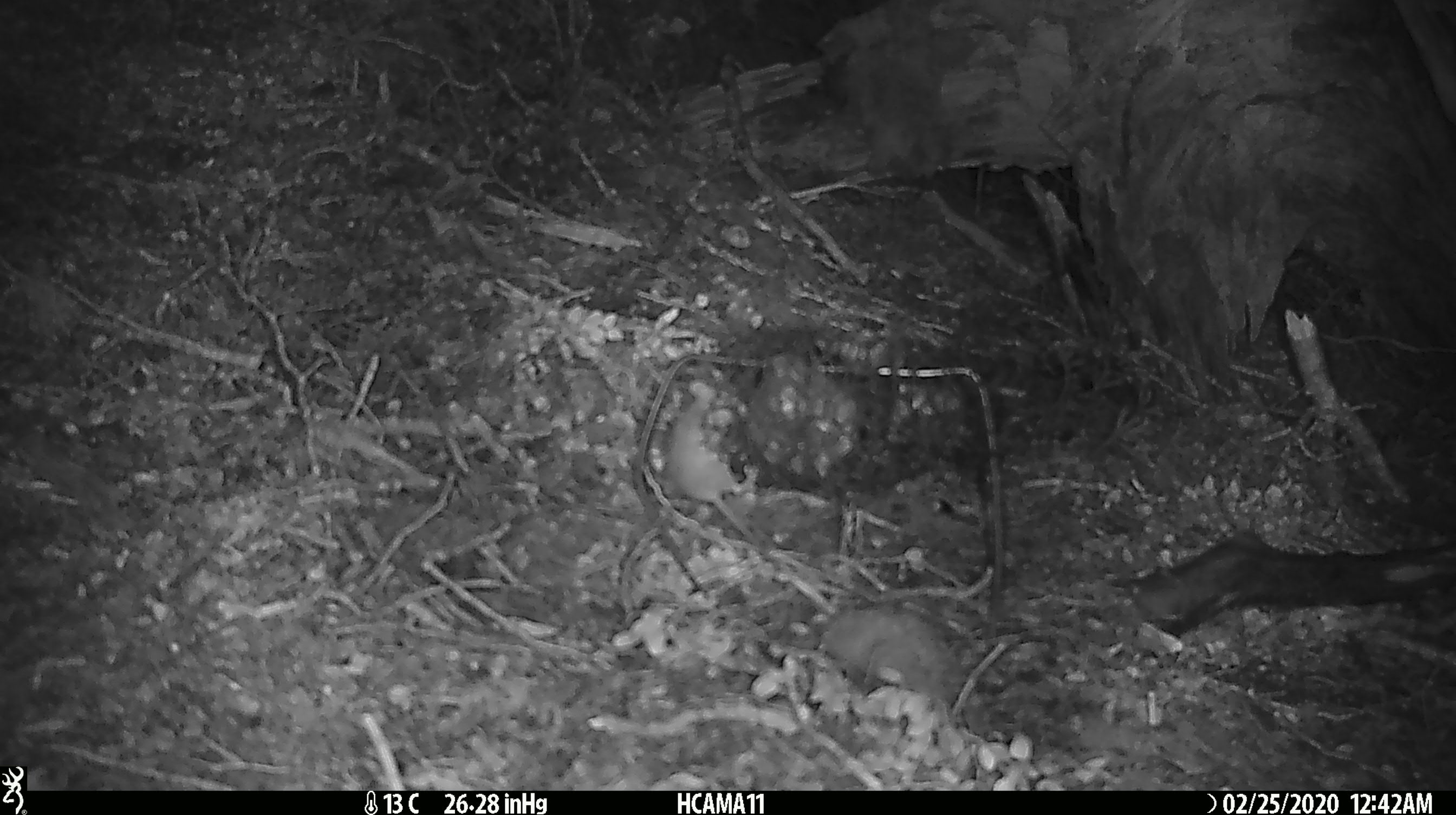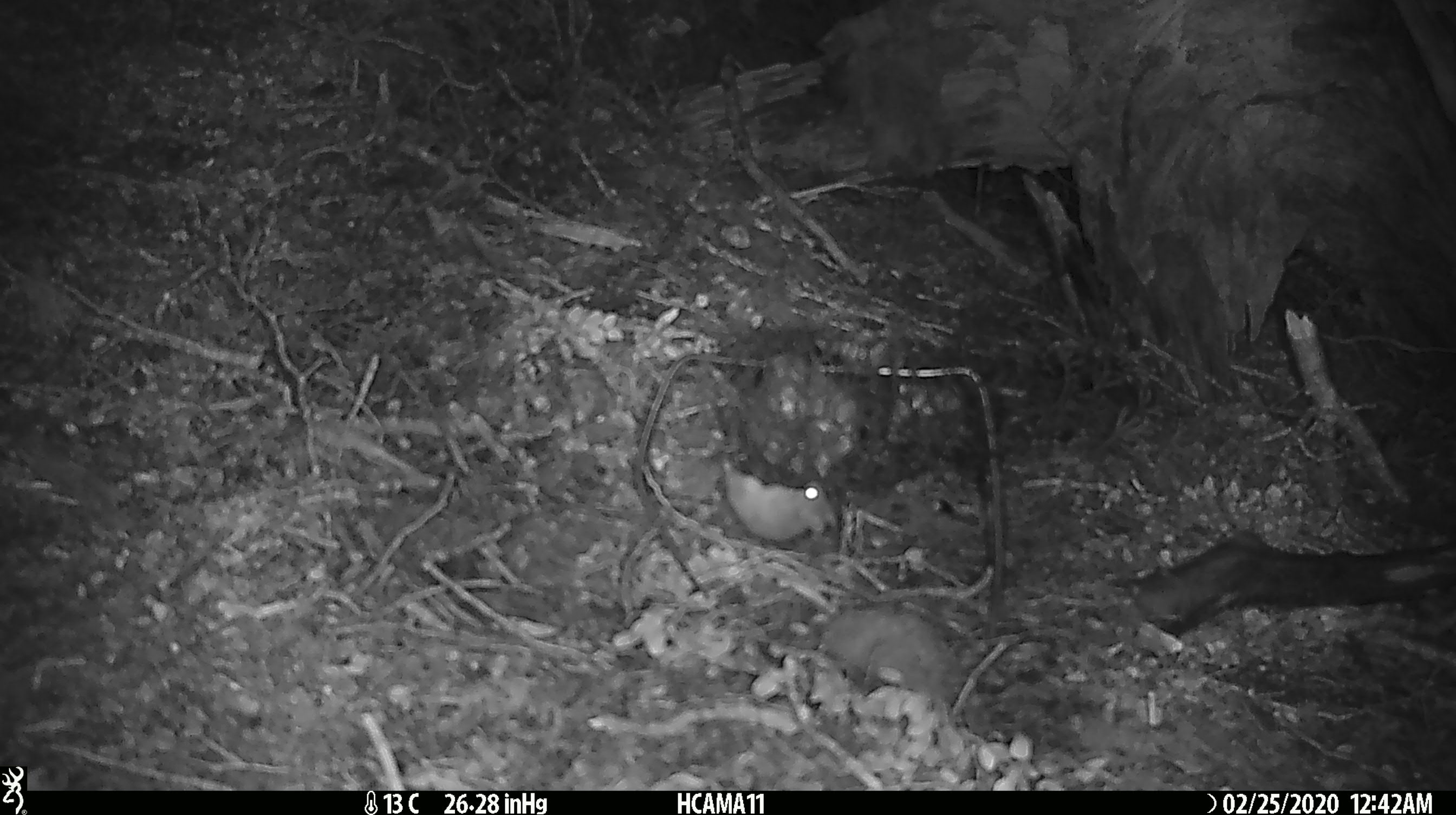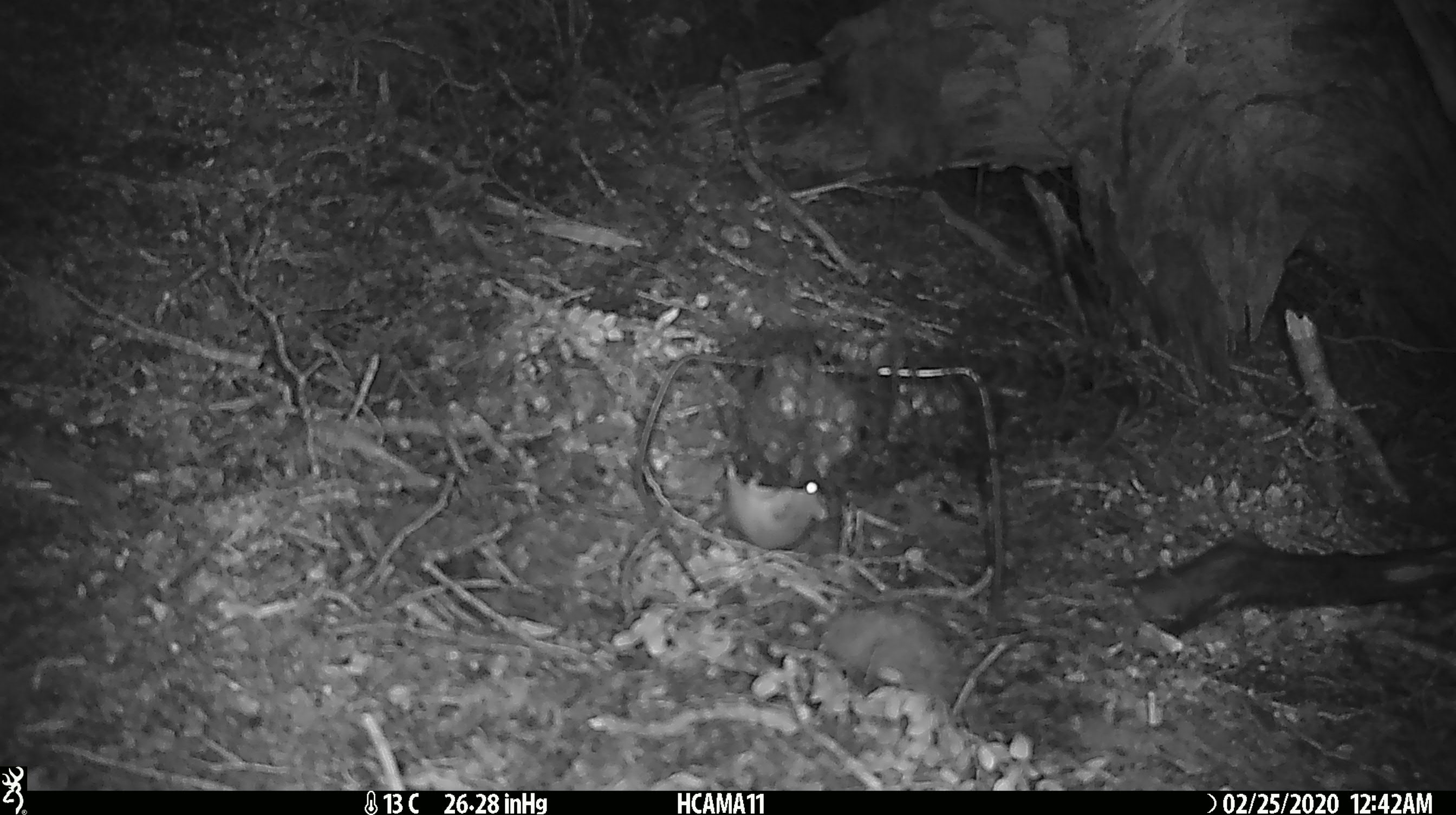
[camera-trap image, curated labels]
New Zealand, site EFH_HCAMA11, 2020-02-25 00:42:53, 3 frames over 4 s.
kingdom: Animalia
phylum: Chordata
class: Mammalia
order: Rodentia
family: Muridae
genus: Mus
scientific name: Mus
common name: mouse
Mouse (Mus).